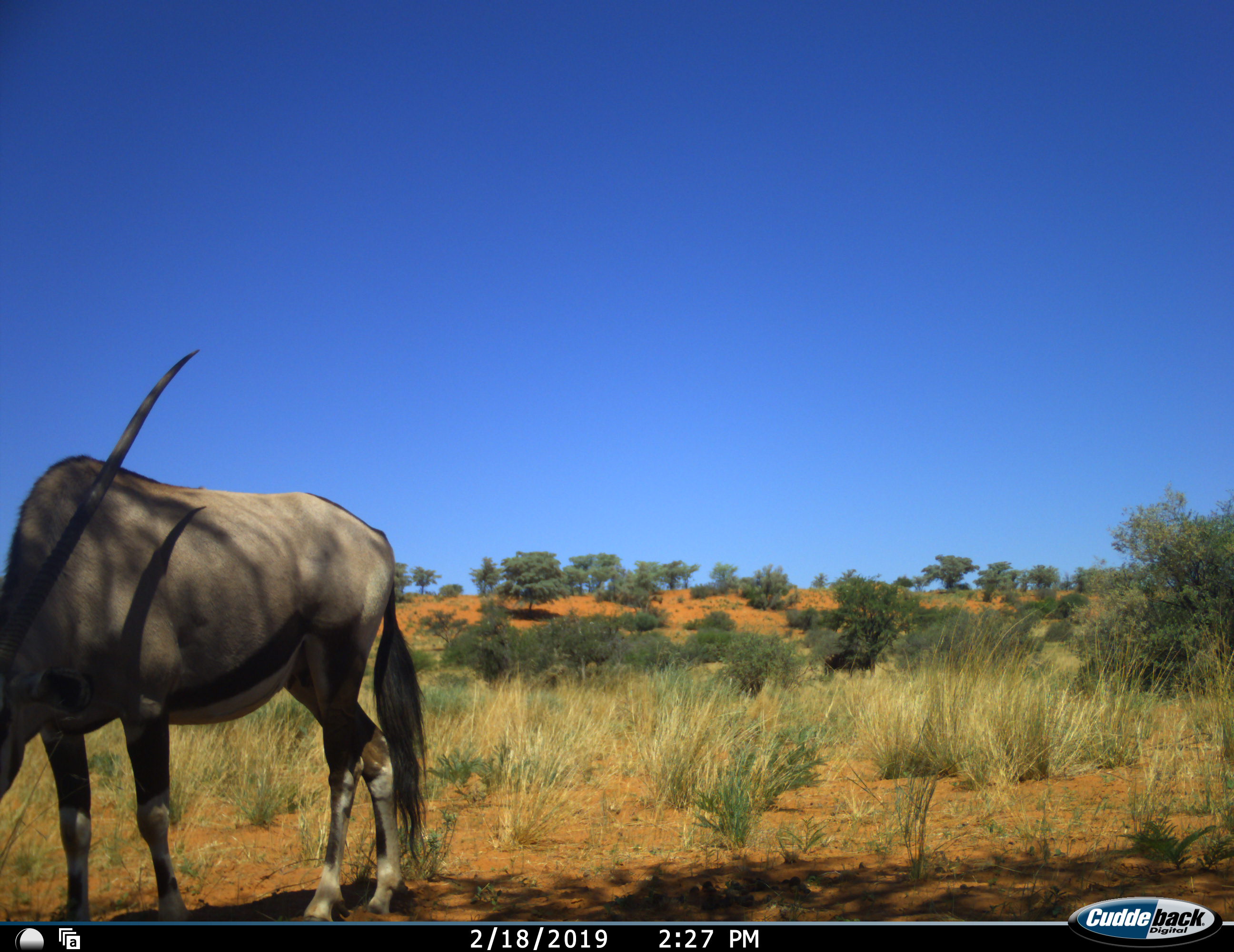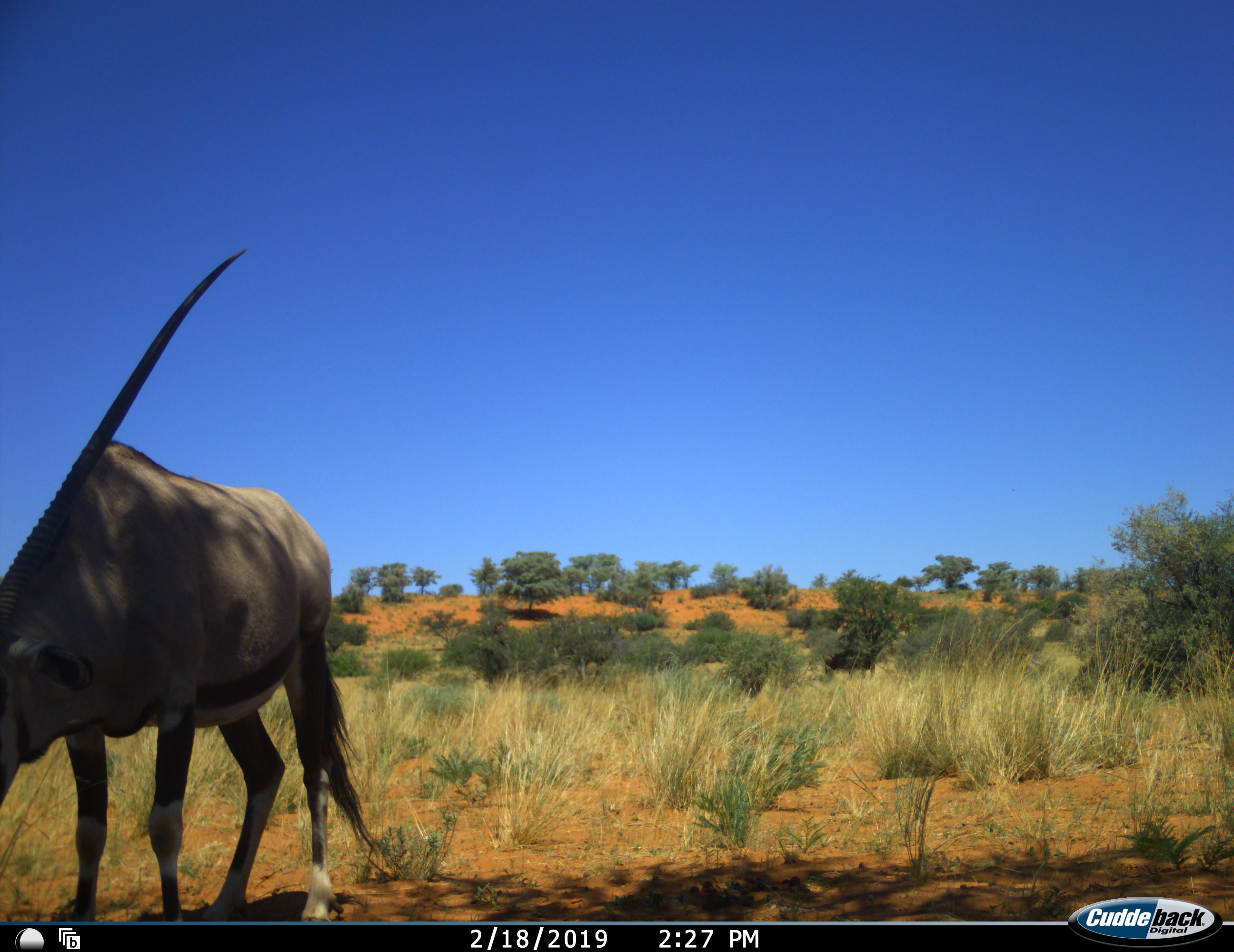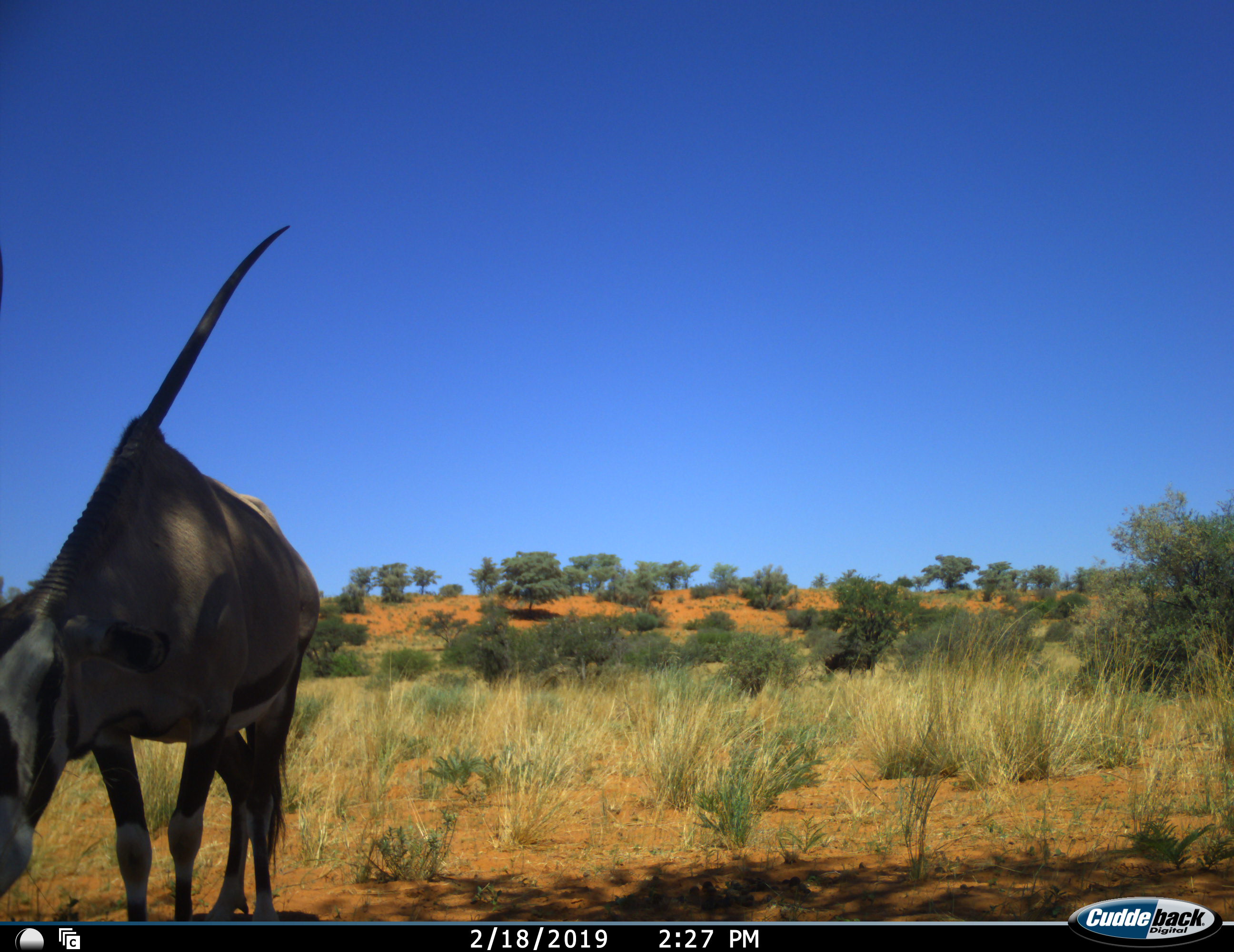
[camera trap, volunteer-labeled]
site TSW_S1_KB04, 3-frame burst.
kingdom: Animalia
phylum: Chordata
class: Mammalia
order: Artiodactyla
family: Bovidae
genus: Oryx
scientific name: Oryx gazella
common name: gemsbok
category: oryx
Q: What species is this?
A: Oryx (gemsbok) (Oryx gazella).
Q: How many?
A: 1.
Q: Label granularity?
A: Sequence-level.